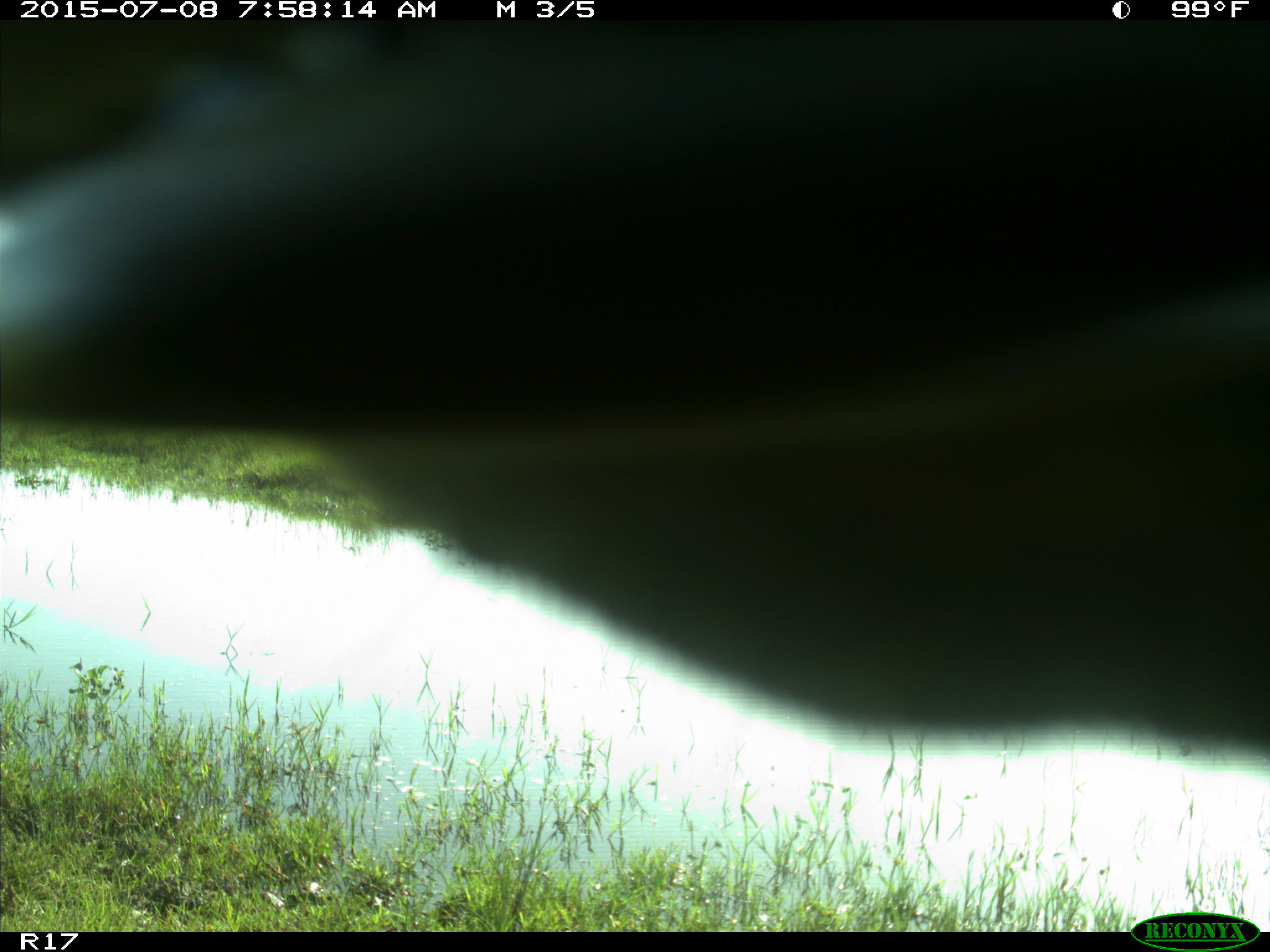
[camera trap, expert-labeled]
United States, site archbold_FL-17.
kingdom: Animalia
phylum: Chordata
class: Mammalia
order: Artiodactyla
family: Bovidae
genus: Bos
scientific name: Bos taurus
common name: domestic cow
Bos taurus (domestic cow).